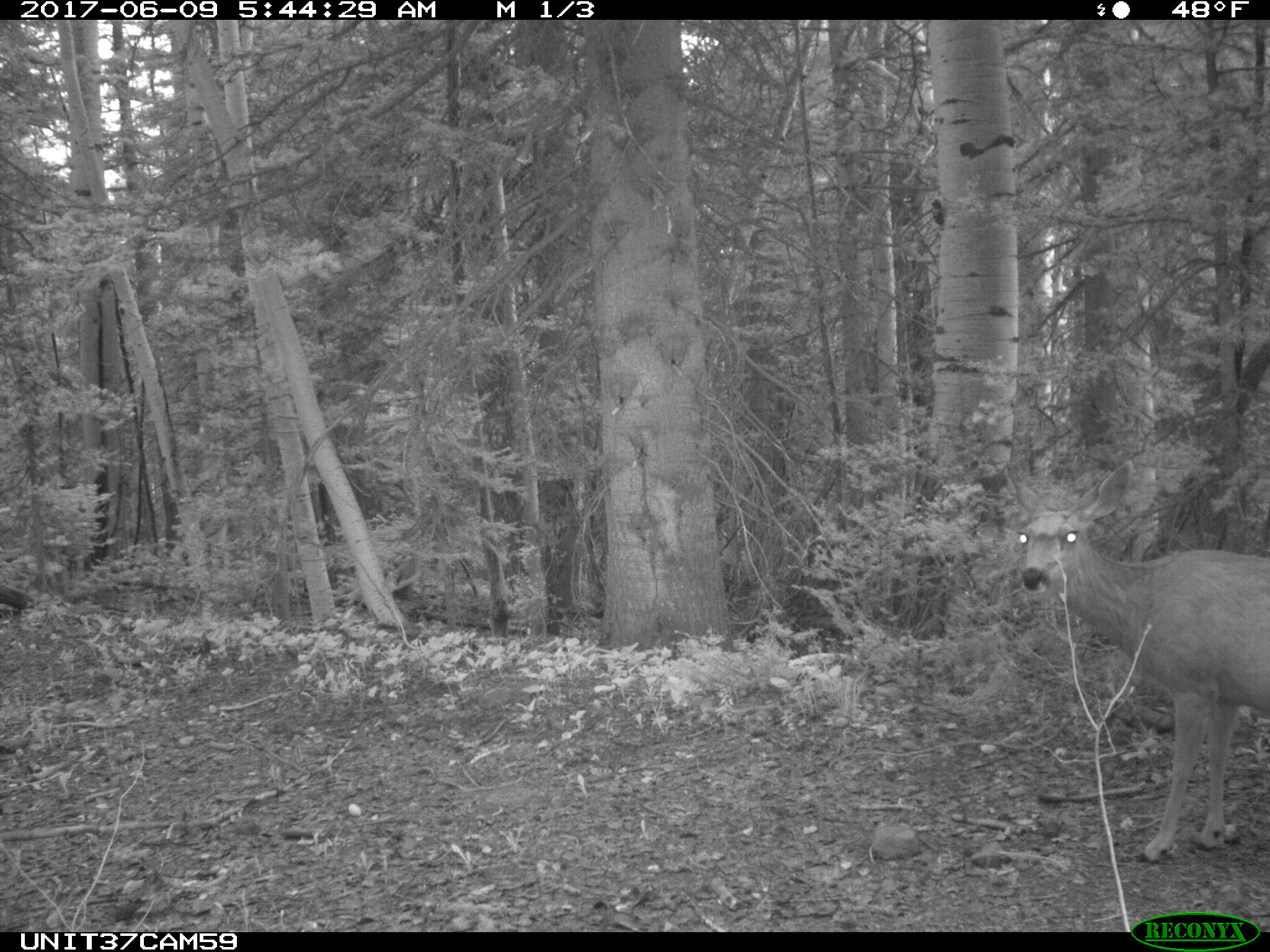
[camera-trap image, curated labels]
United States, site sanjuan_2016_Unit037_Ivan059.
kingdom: Animalia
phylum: Chordata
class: Mammalia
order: Artiodactyla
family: Cervidae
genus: Odocoileus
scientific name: Odocoileus hemionus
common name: mule deer